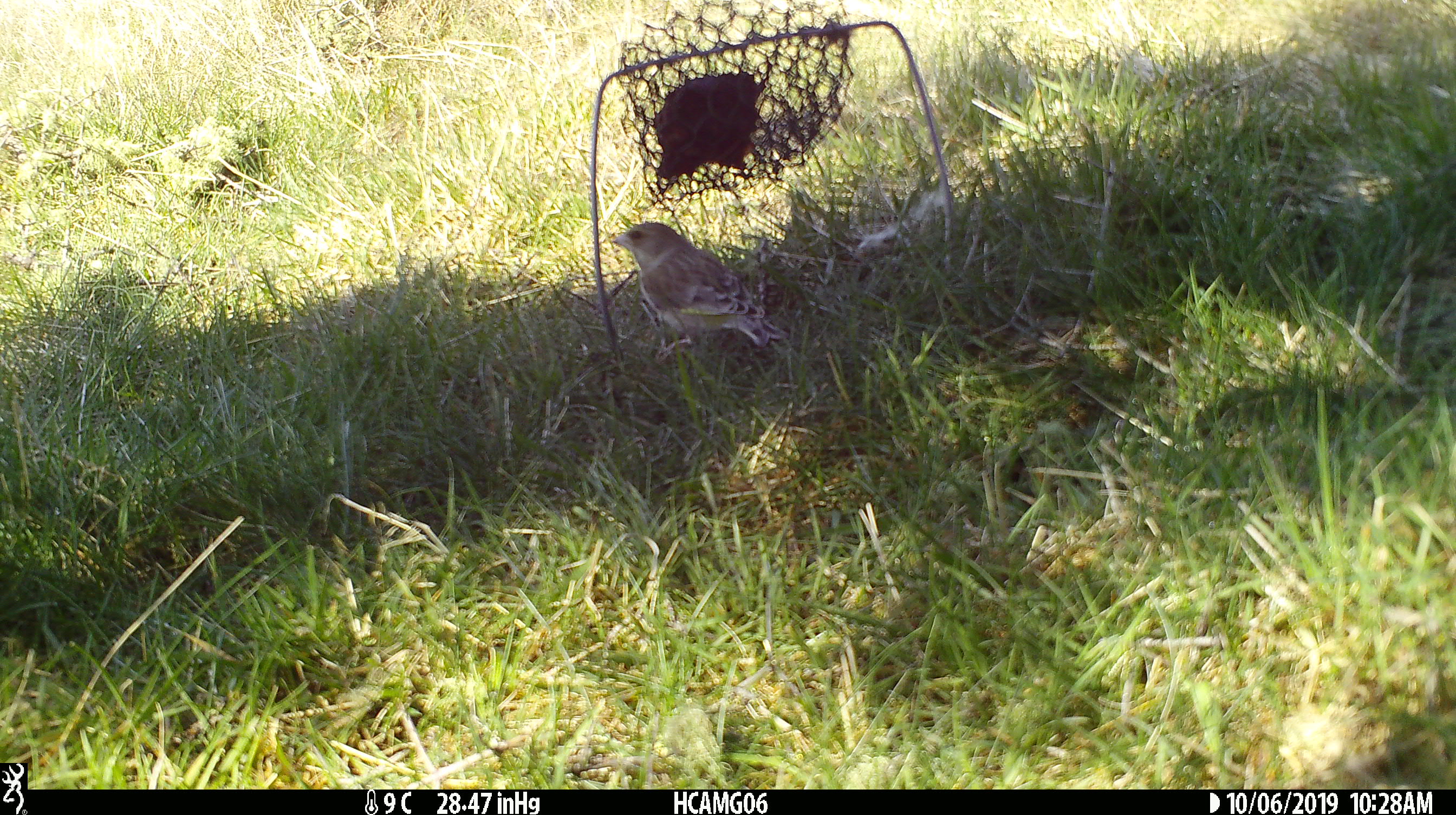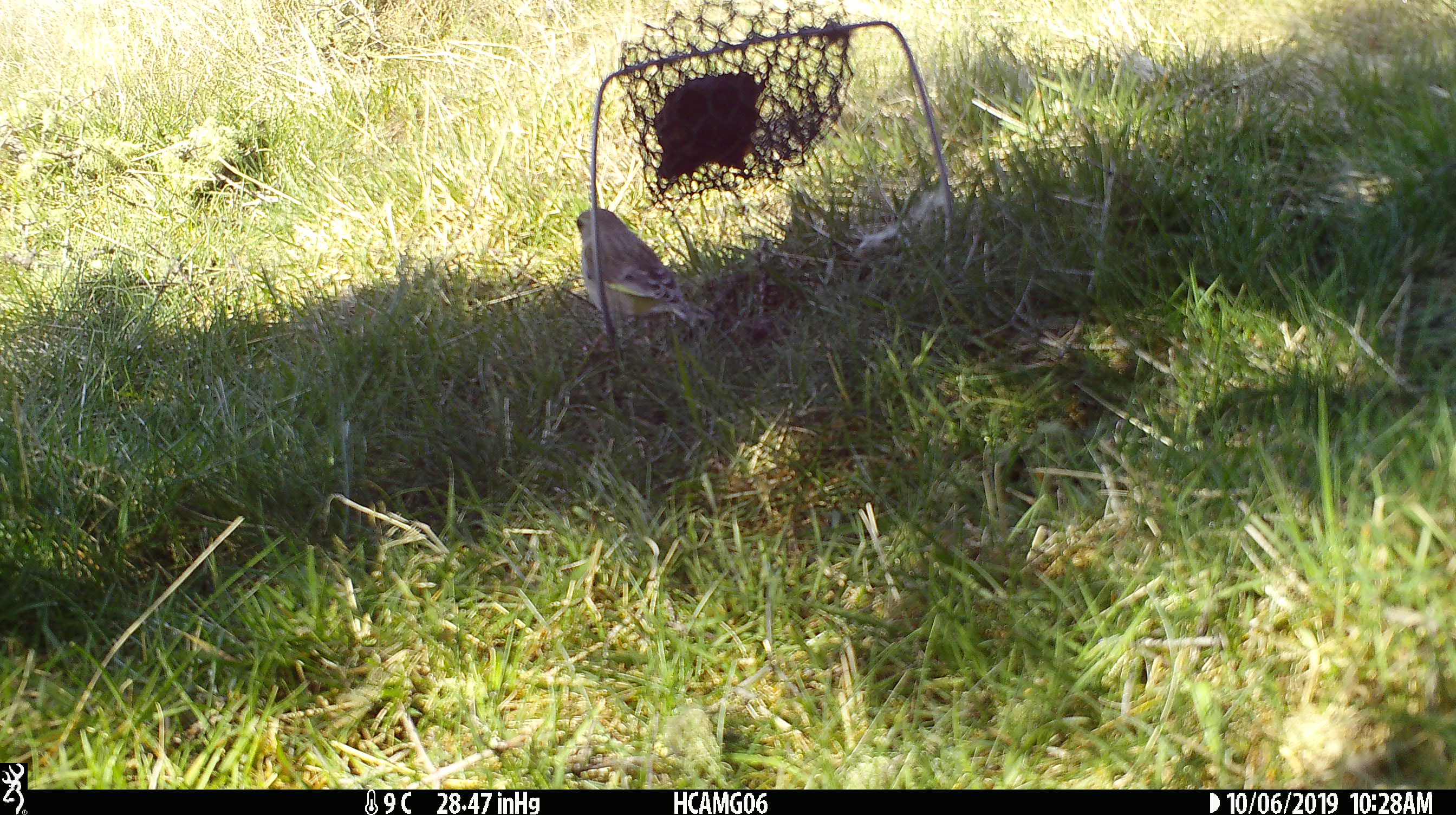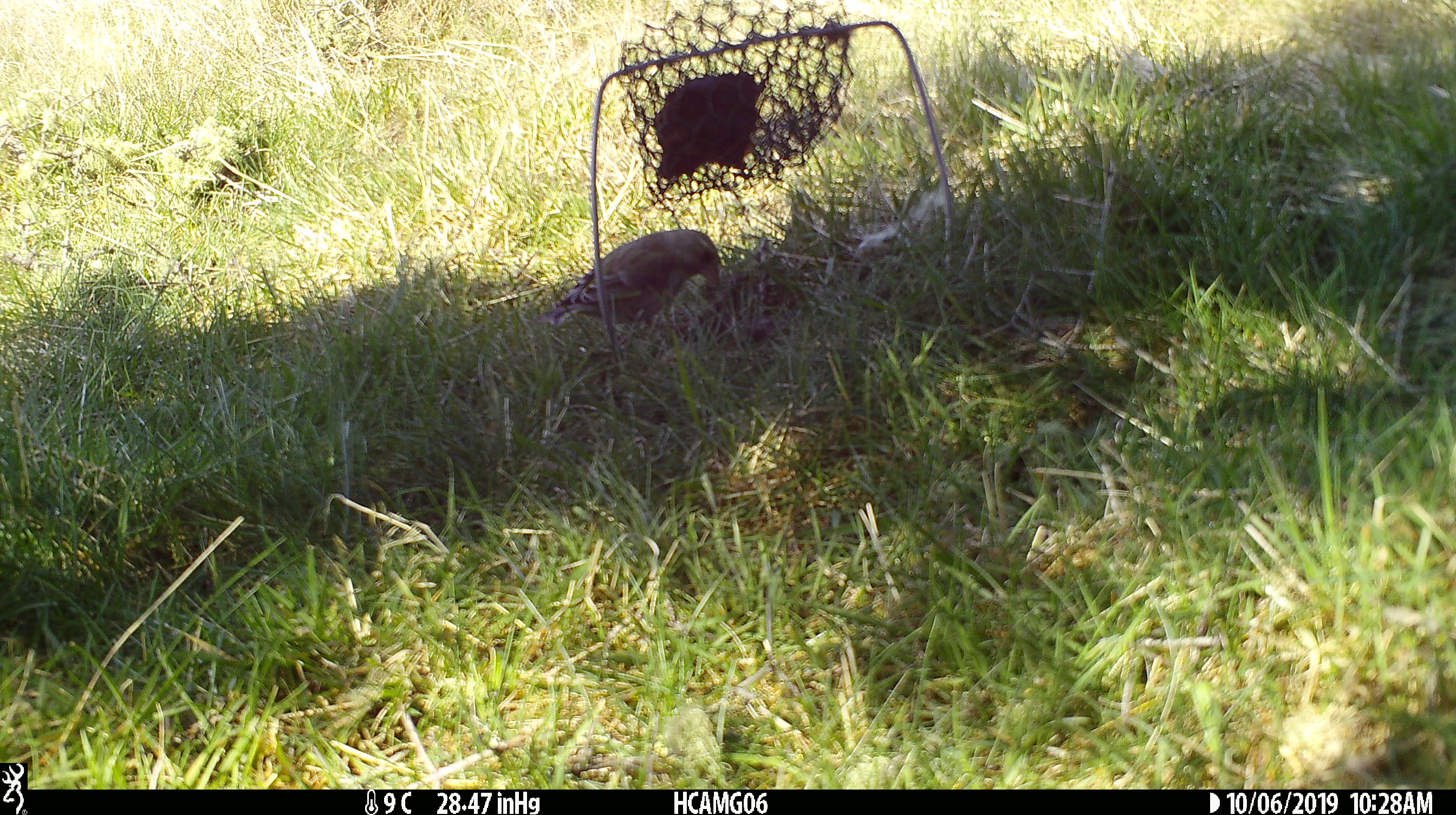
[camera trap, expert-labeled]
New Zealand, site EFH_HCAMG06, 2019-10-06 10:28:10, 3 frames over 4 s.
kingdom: Animalia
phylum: Chordata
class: Aves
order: Passeriformes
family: Fringillidae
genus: Chloris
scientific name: Chloris chloris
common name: greenfinch